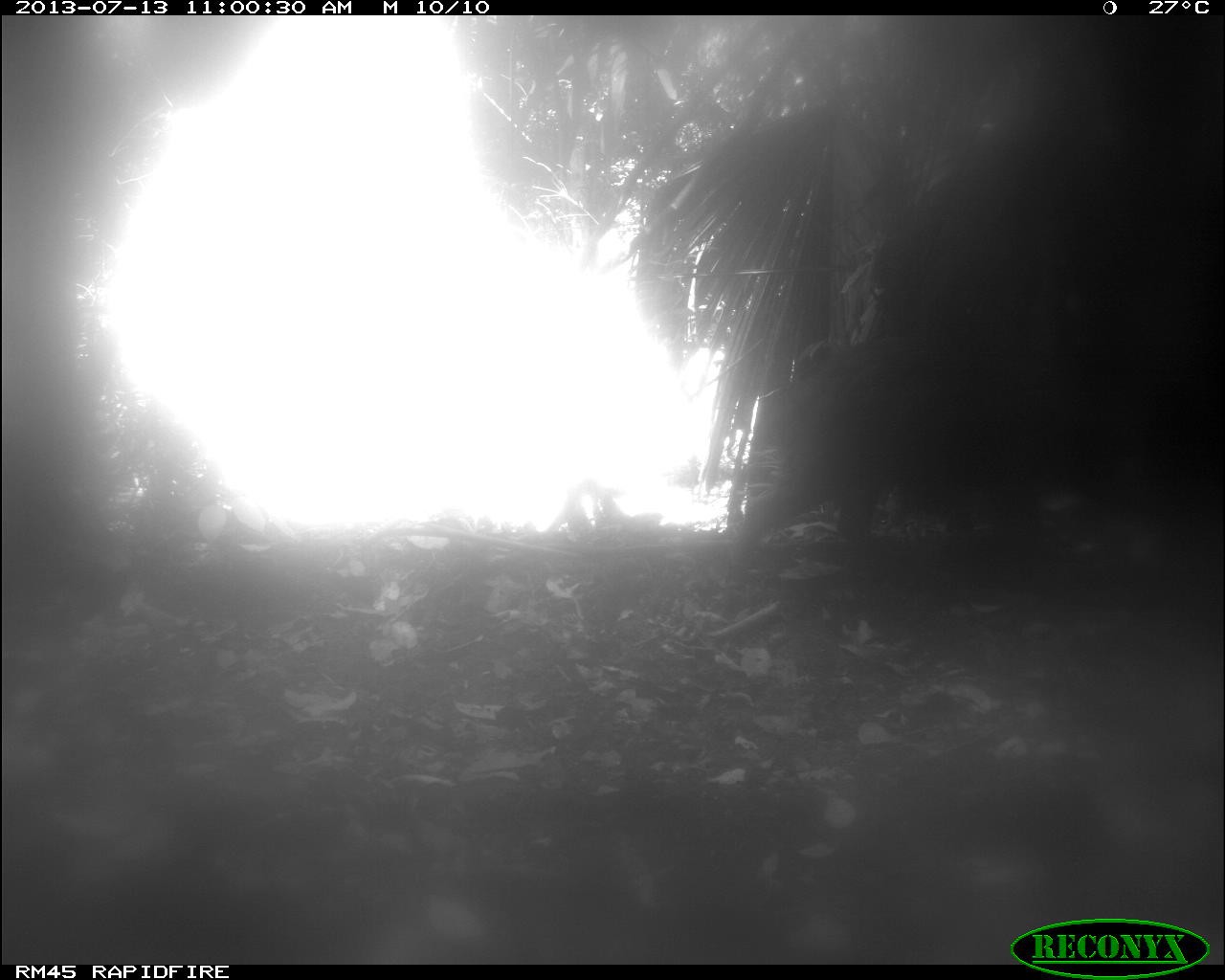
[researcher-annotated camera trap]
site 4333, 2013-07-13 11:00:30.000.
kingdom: Animalia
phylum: Chordata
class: Mammalia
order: Artiodactyla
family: Tayassuidae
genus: Tayassu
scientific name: Tayassu pecari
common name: white-lipped peccary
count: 1